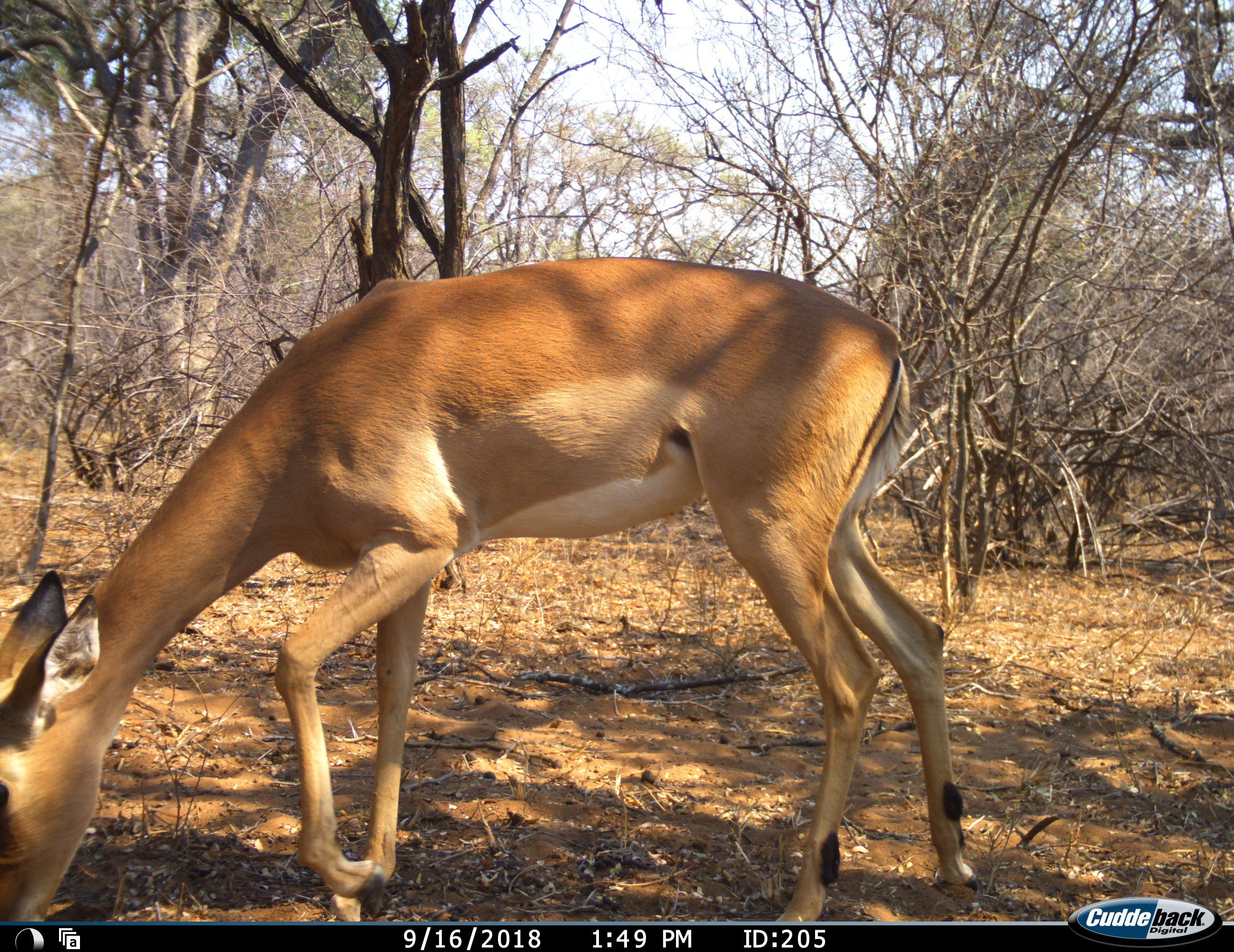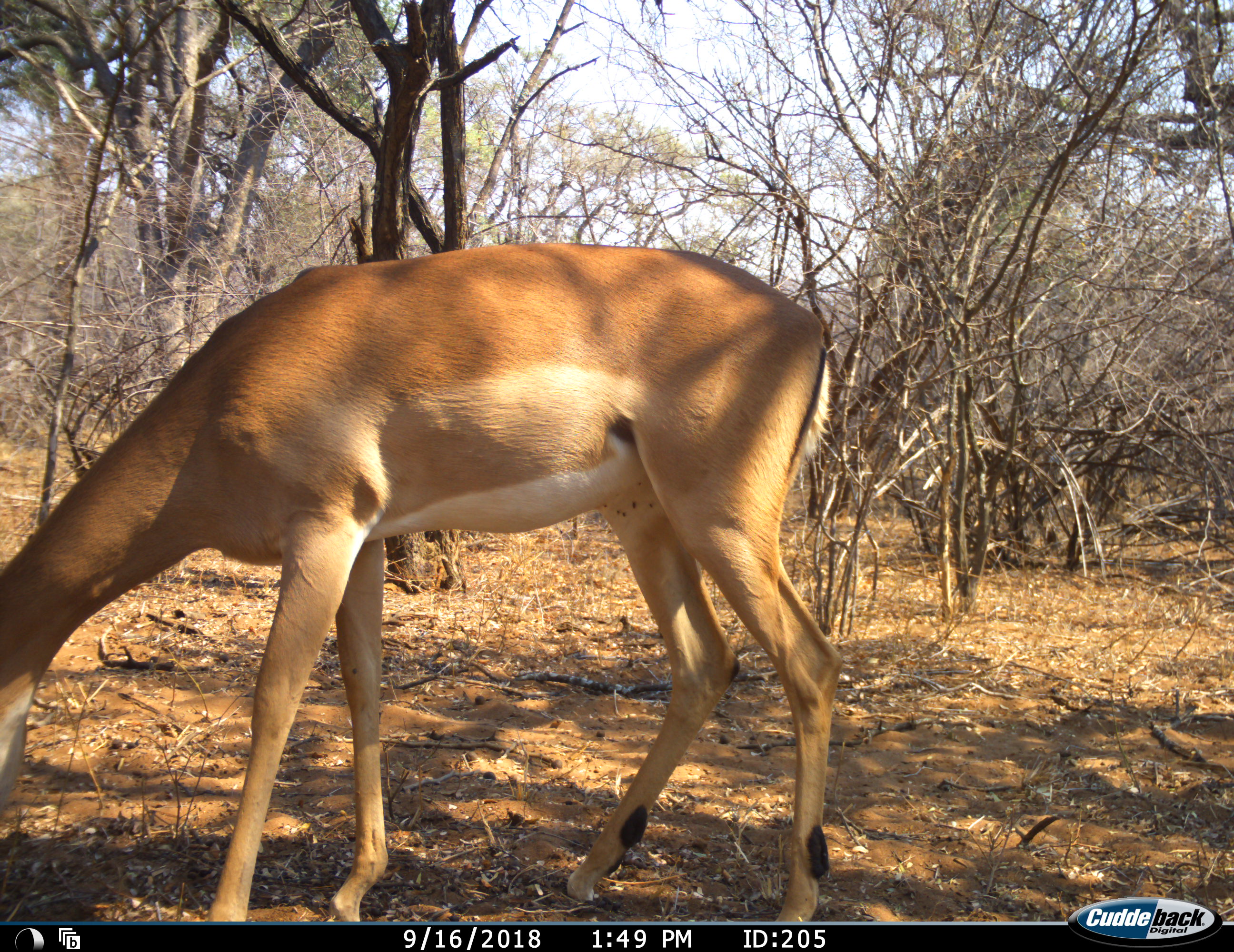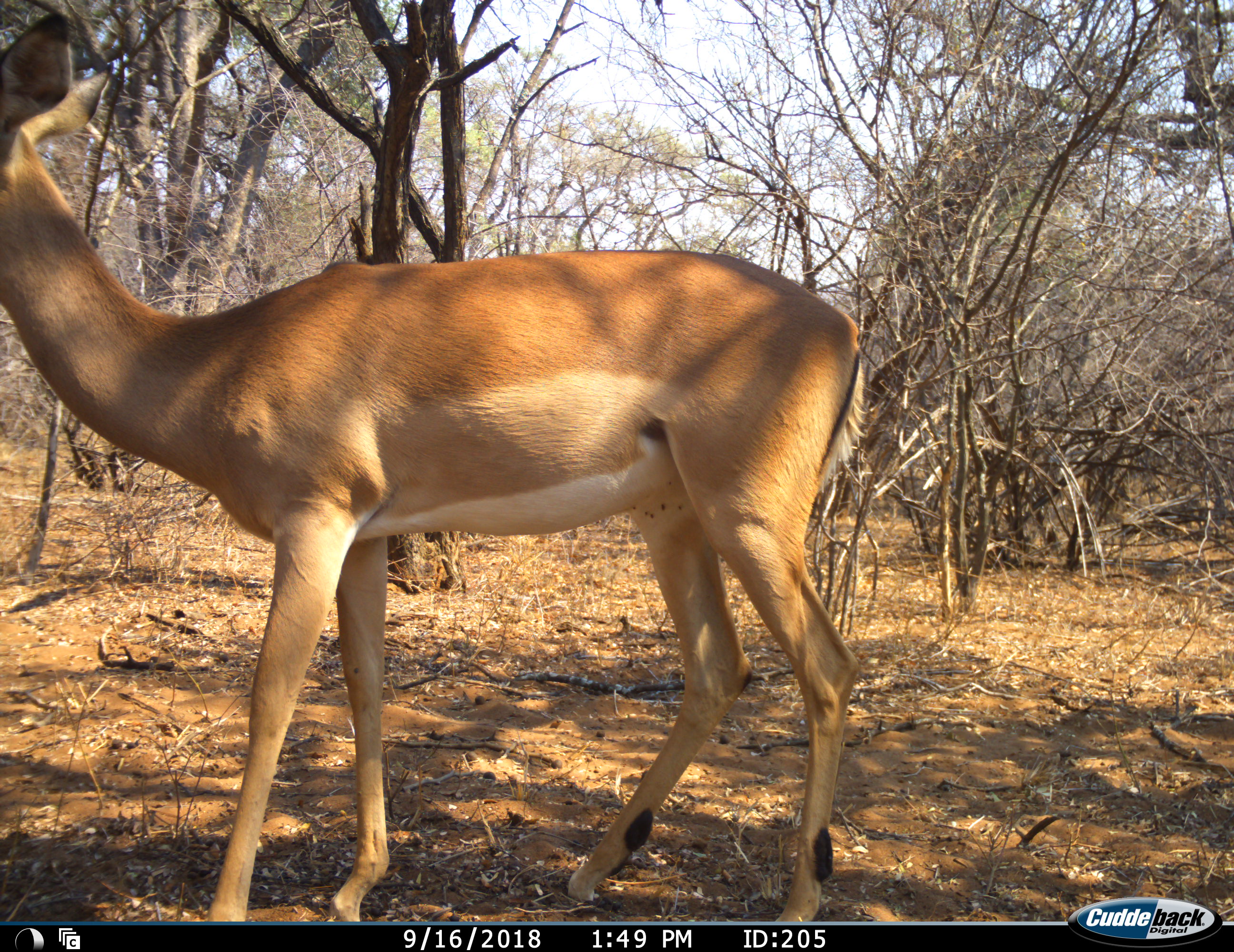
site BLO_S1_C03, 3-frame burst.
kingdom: Animalia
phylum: Chordata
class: Mammalia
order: Artiodactyla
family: Bovidae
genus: Aepyceros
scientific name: Aepyceros melampus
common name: impala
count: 1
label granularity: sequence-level